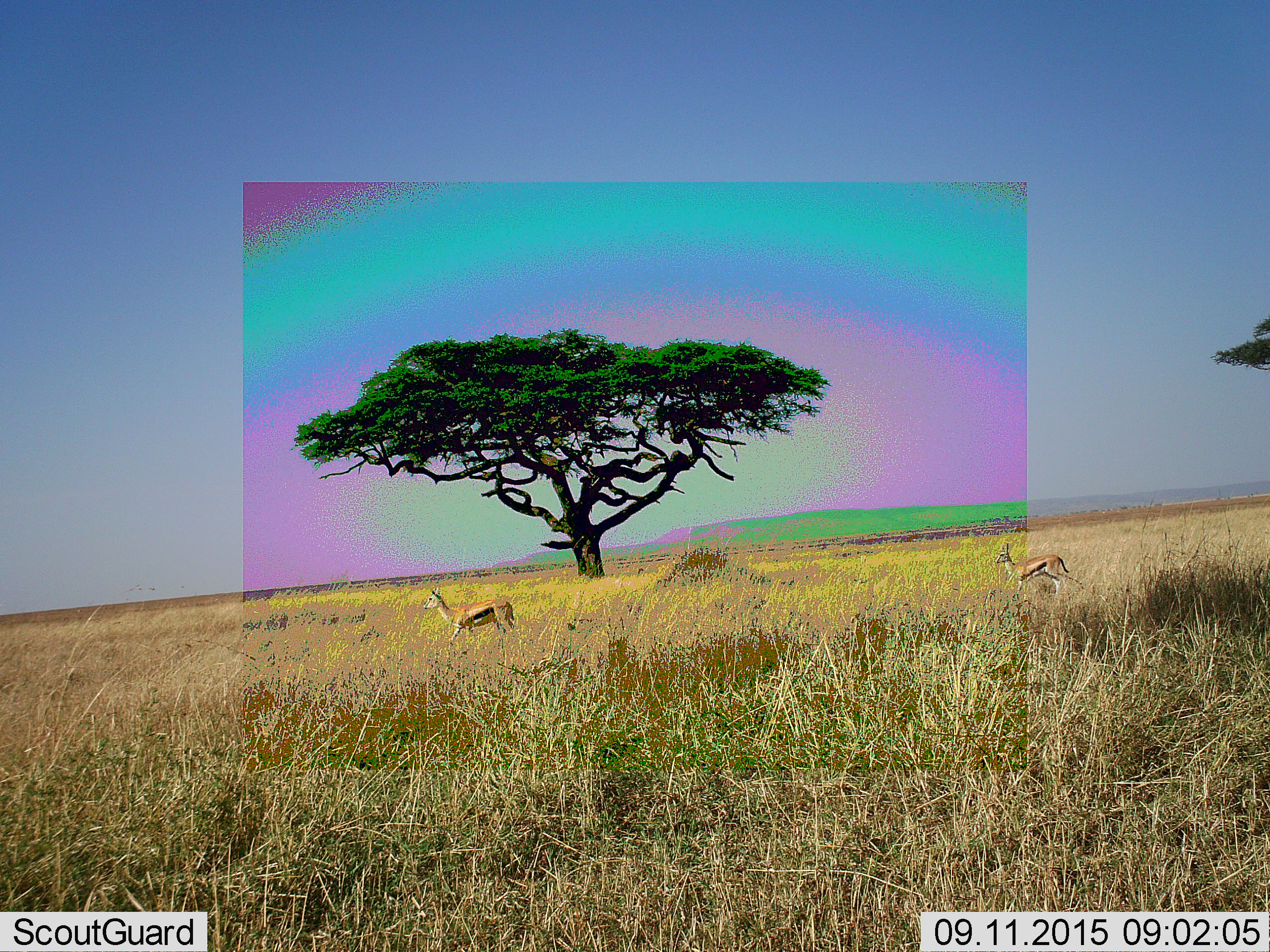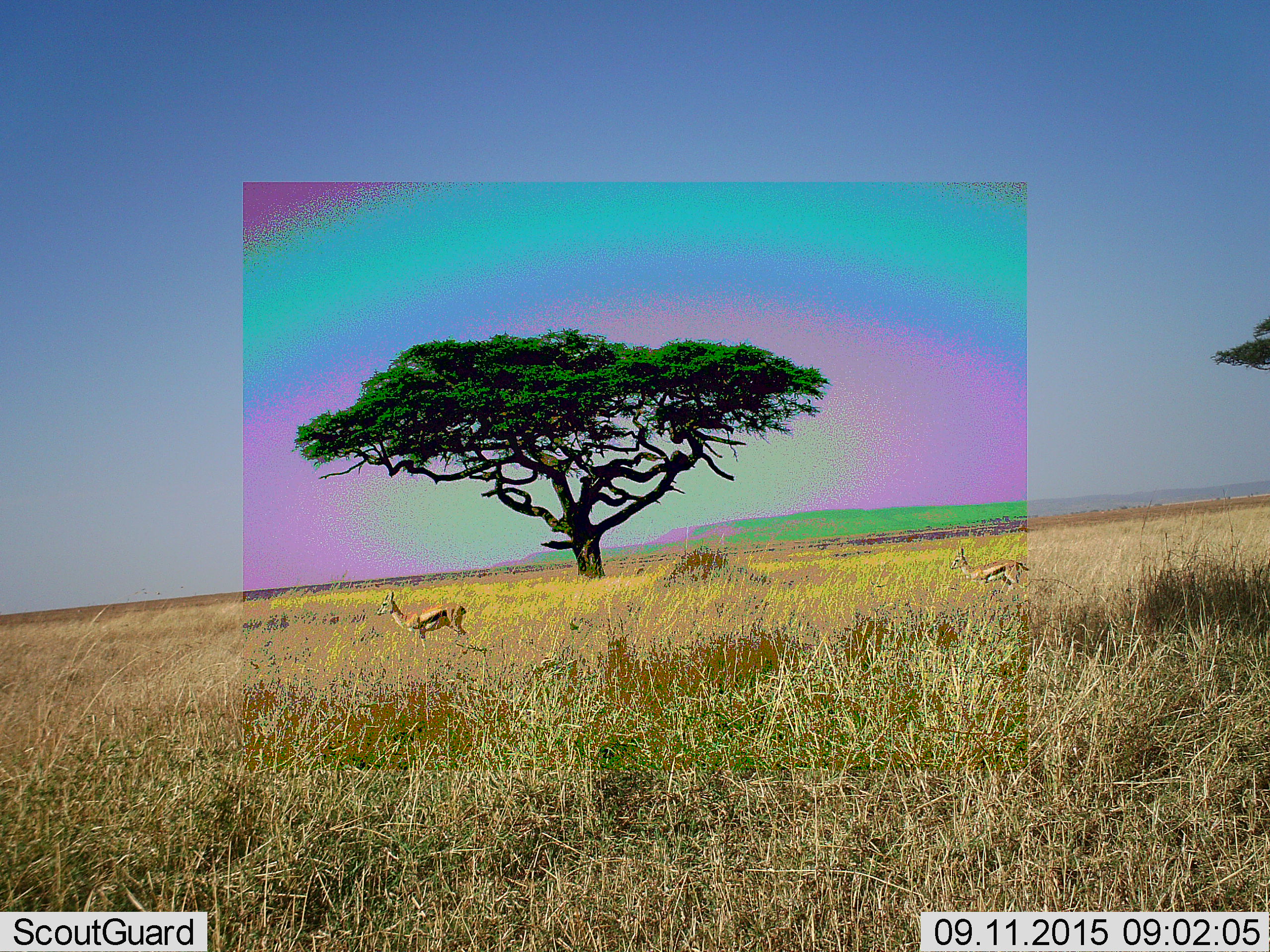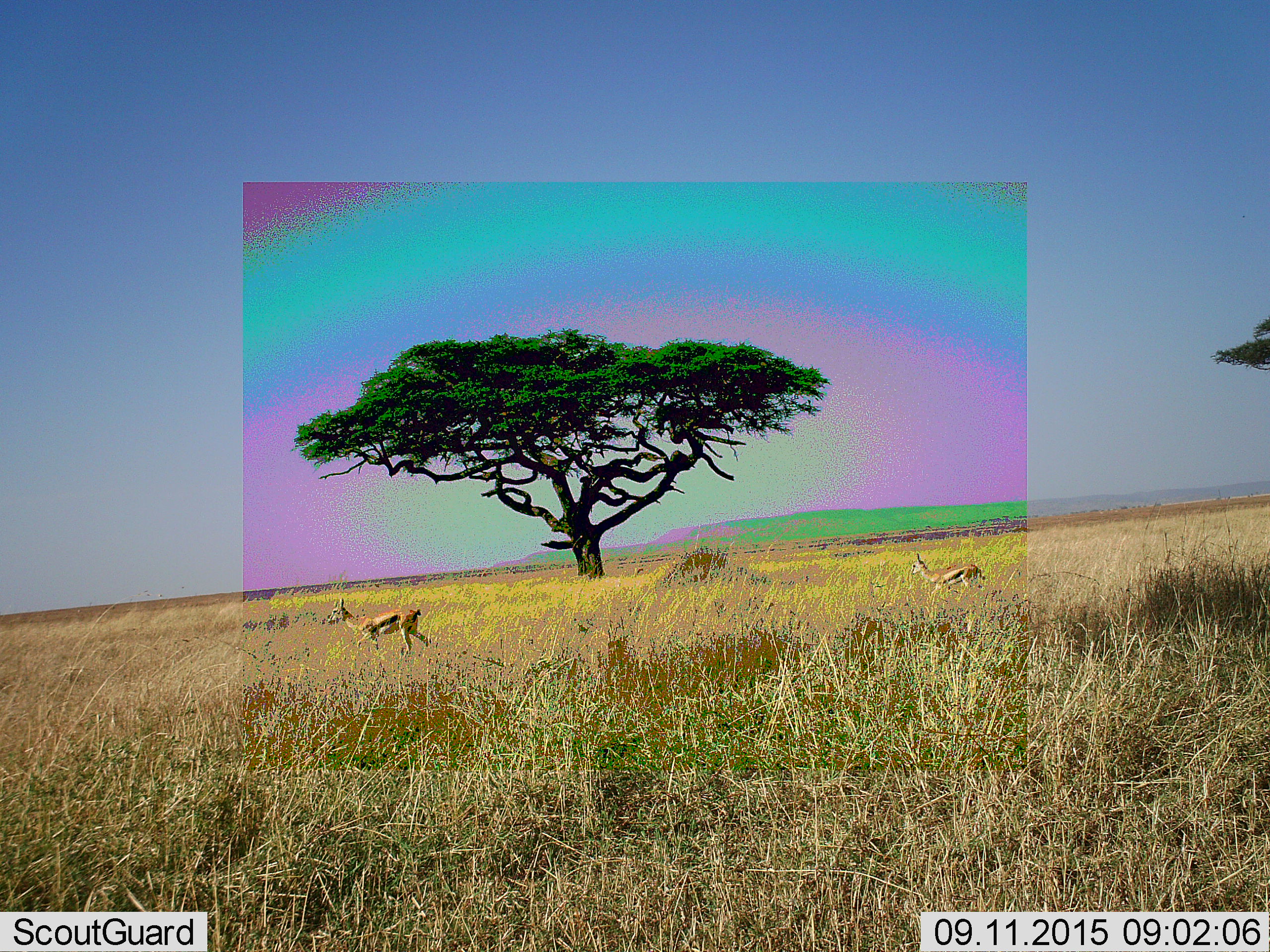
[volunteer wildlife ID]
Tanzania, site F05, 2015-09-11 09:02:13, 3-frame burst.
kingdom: Animalia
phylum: Chordata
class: Mammalia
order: Artiodactyla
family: Bovidae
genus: Eudorcas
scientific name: Eudorcas thomsonii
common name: thomson's gazelle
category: gazellethomsons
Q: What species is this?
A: Gazellethomsons (thomson's gazelle) (Eudorcas thomsonii).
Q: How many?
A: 2.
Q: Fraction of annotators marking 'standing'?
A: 0%.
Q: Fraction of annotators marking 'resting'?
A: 0%.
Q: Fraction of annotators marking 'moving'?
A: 100%.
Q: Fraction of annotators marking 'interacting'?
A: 0%.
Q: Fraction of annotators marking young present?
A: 12%.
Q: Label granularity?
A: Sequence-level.